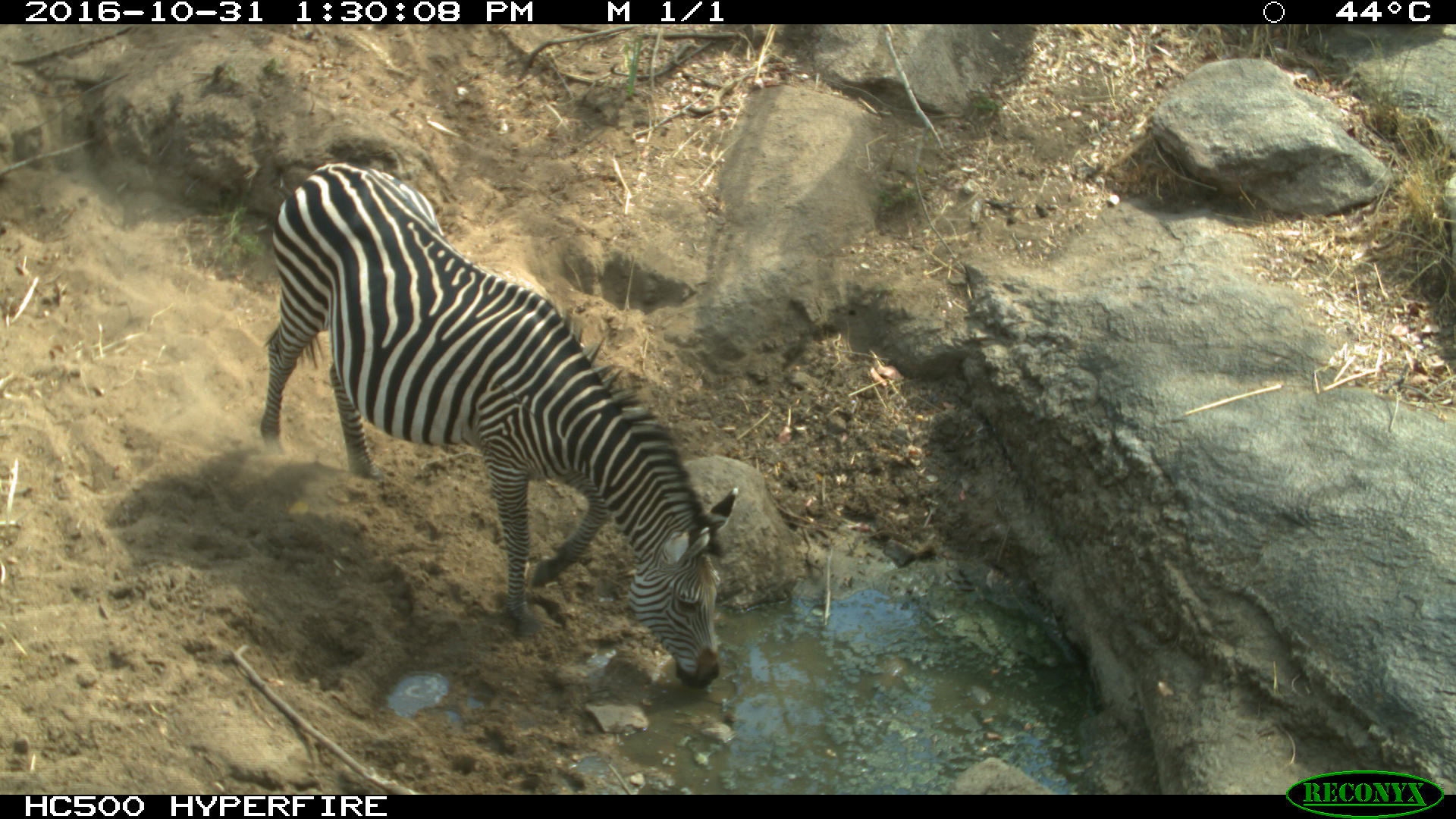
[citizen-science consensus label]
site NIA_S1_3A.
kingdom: Animalia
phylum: Chordata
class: Mammalia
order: Perissodactyla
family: Equidae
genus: Equus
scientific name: Equus quagga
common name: plains zebra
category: zebraplains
Zebraplains (plains zebra) (Equus quagga), count 1. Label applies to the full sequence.